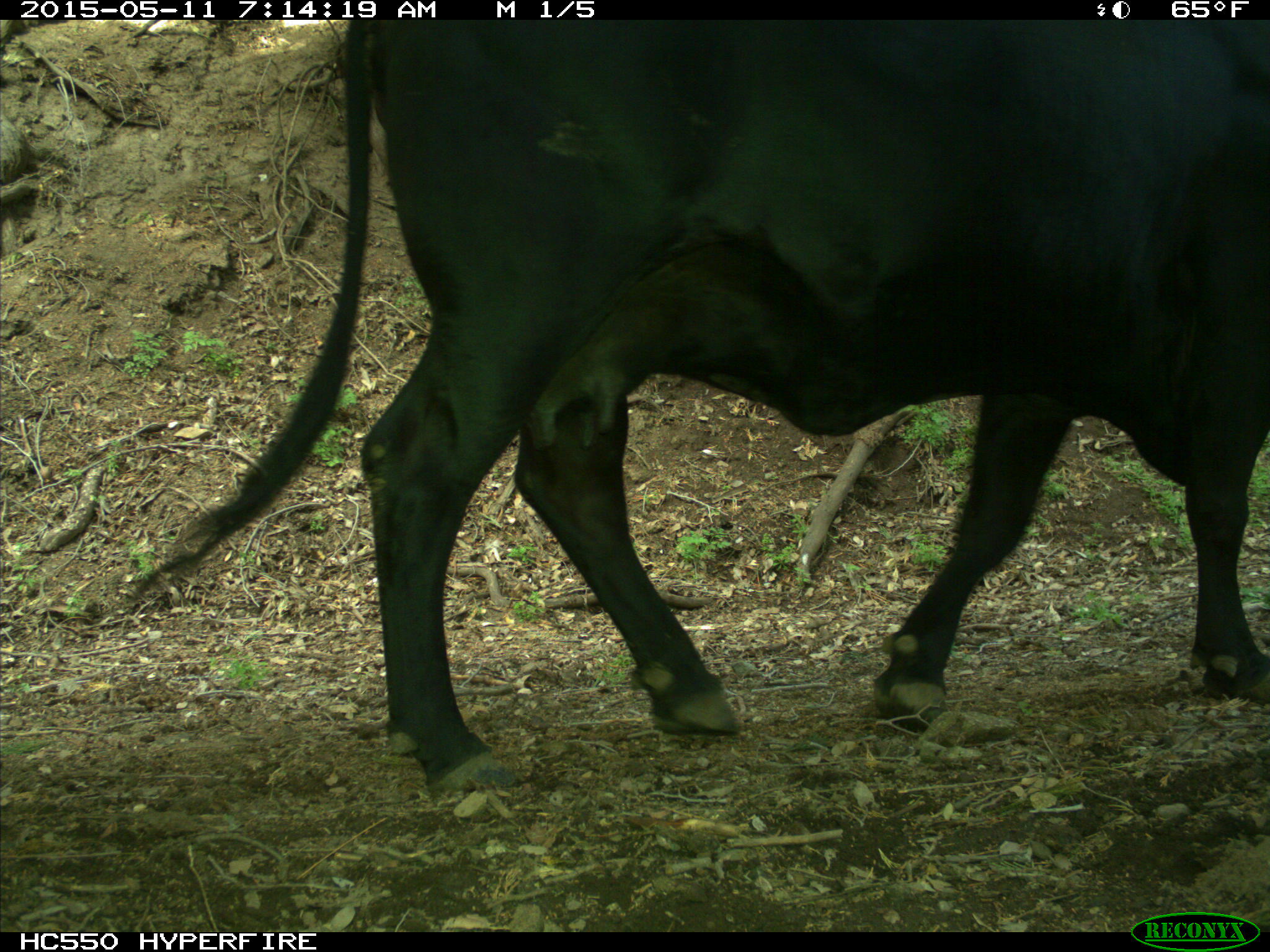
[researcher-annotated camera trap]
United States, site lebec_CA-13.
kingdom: Animalia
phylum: Chordata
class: Mammalia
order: Artiodactyla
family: Bovidae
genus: Bos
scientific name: Bos taurus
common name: domestic cow